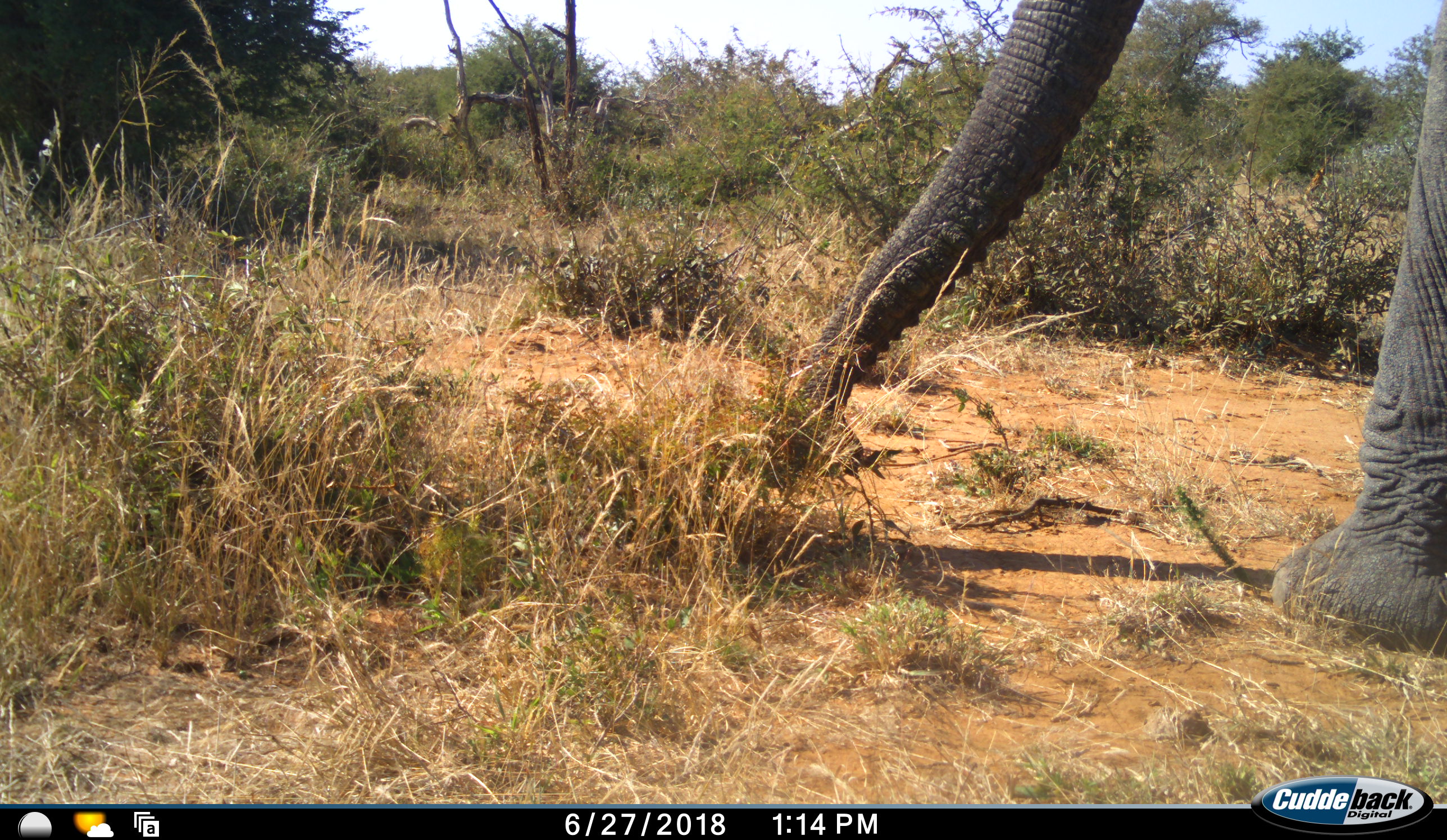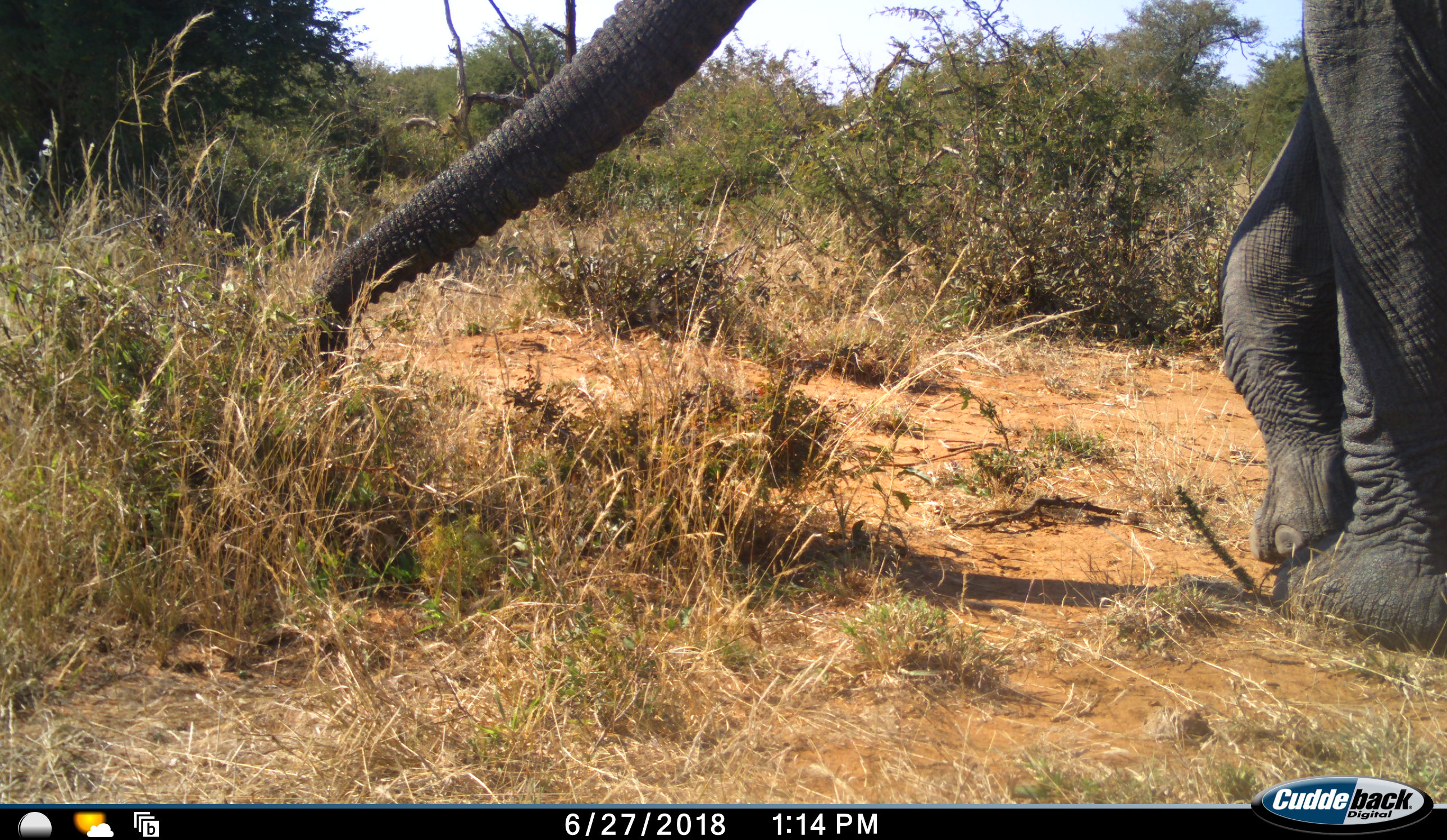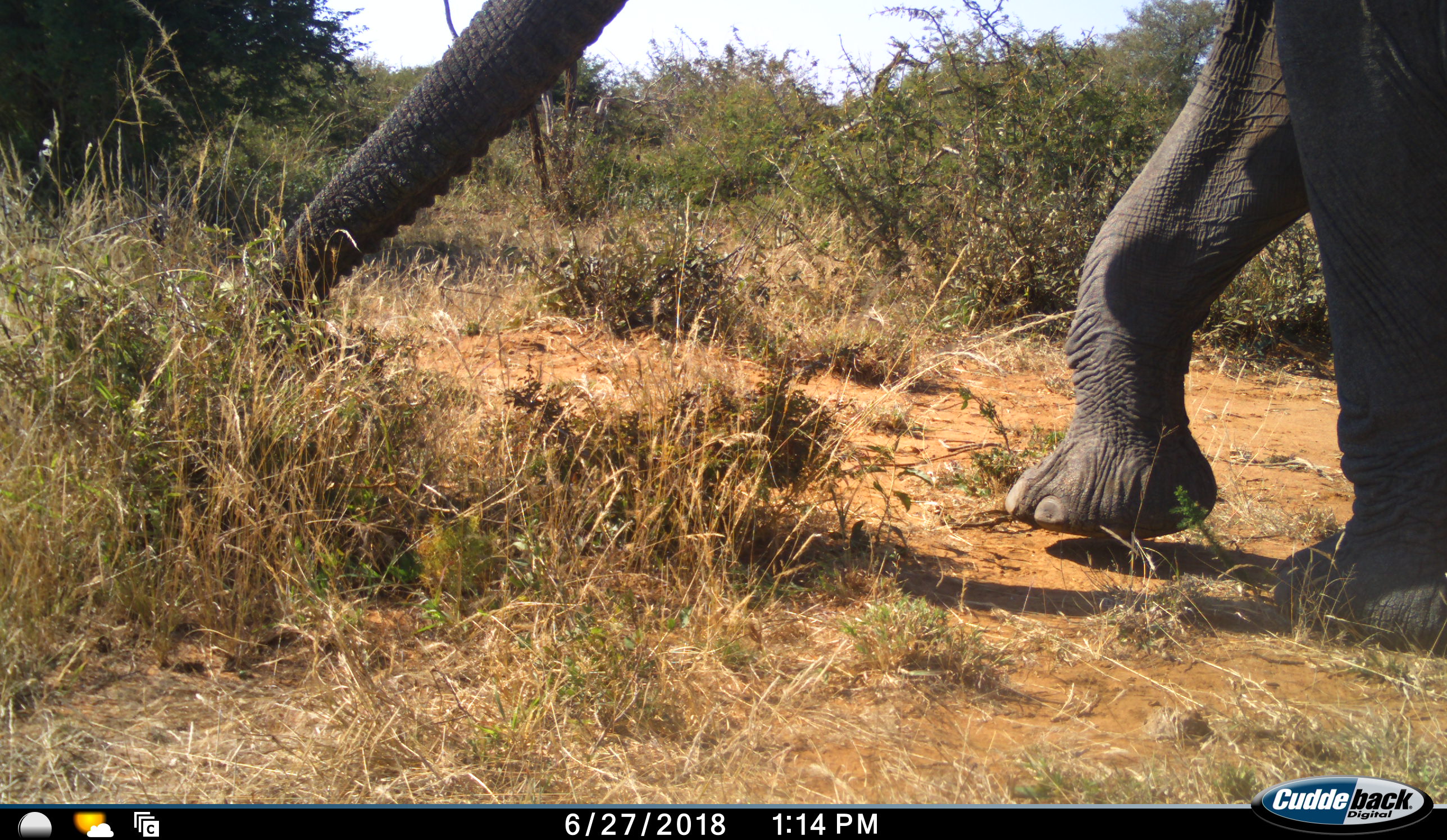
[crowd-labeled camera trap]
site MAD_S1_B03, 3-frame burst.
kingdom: Animalia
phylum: Chordata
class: Mammalia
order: Proboscidea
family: Elephantidae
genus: Loxodonta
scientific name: Loxodonta africana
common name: african bush elephant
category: elephant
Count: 1.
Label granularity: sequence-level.